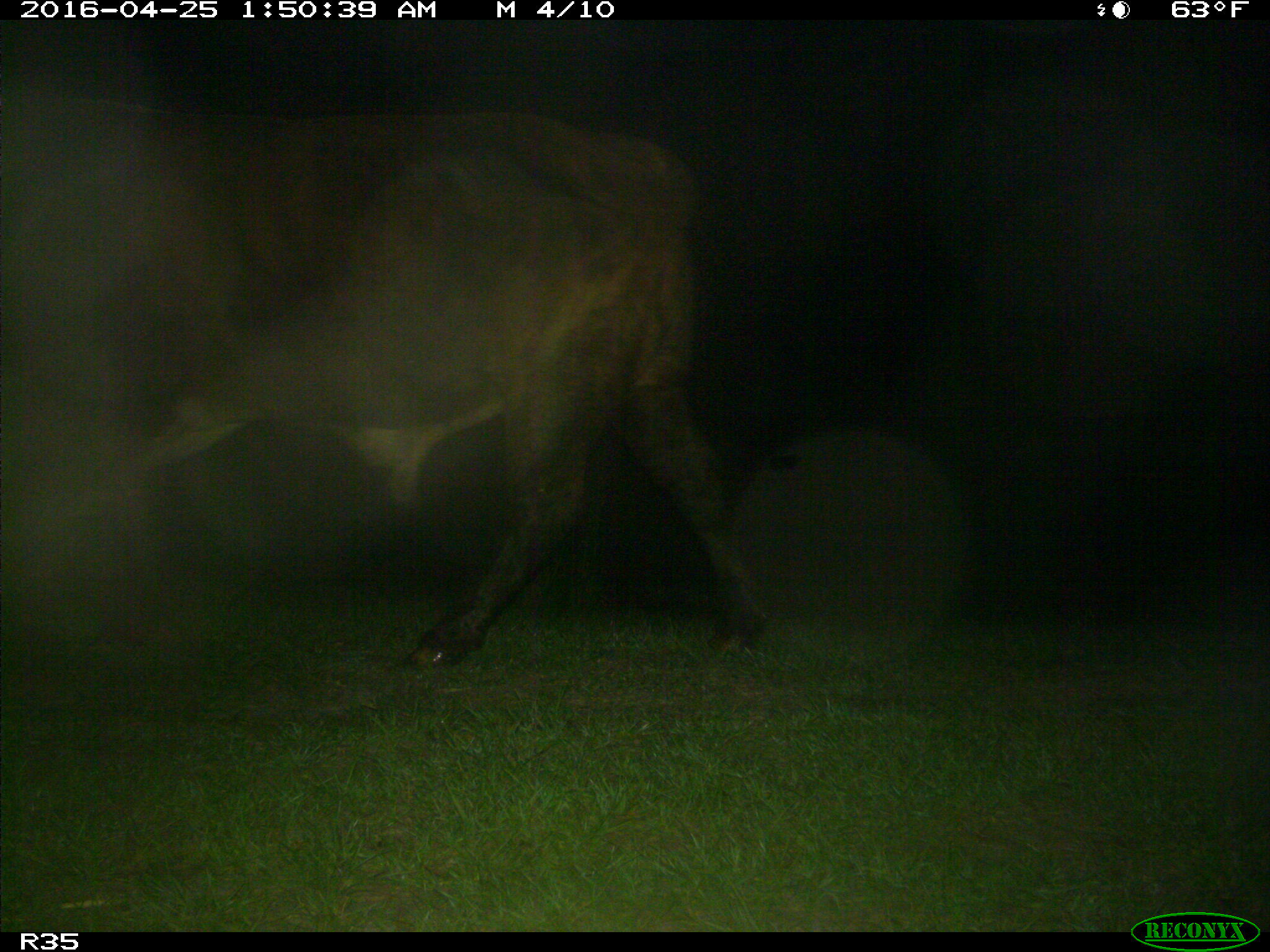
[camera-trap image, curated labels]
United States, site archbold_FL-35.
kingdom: Animalia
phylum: Chordata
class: Mammalia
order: Artiodactyla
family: Bovidae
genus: Bos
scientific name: Bos taurus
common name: domestic cow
Bos taurus (domestic cow).